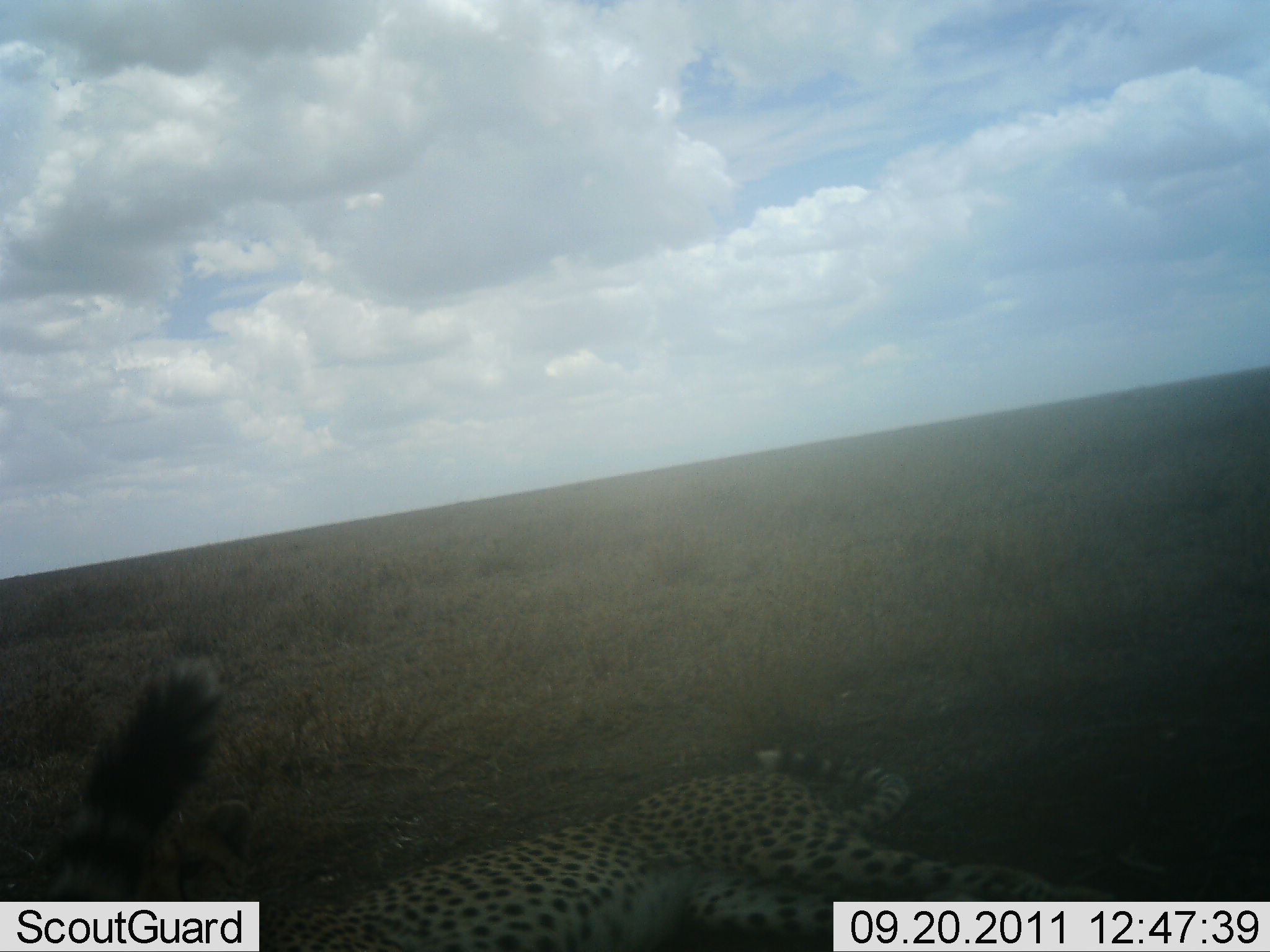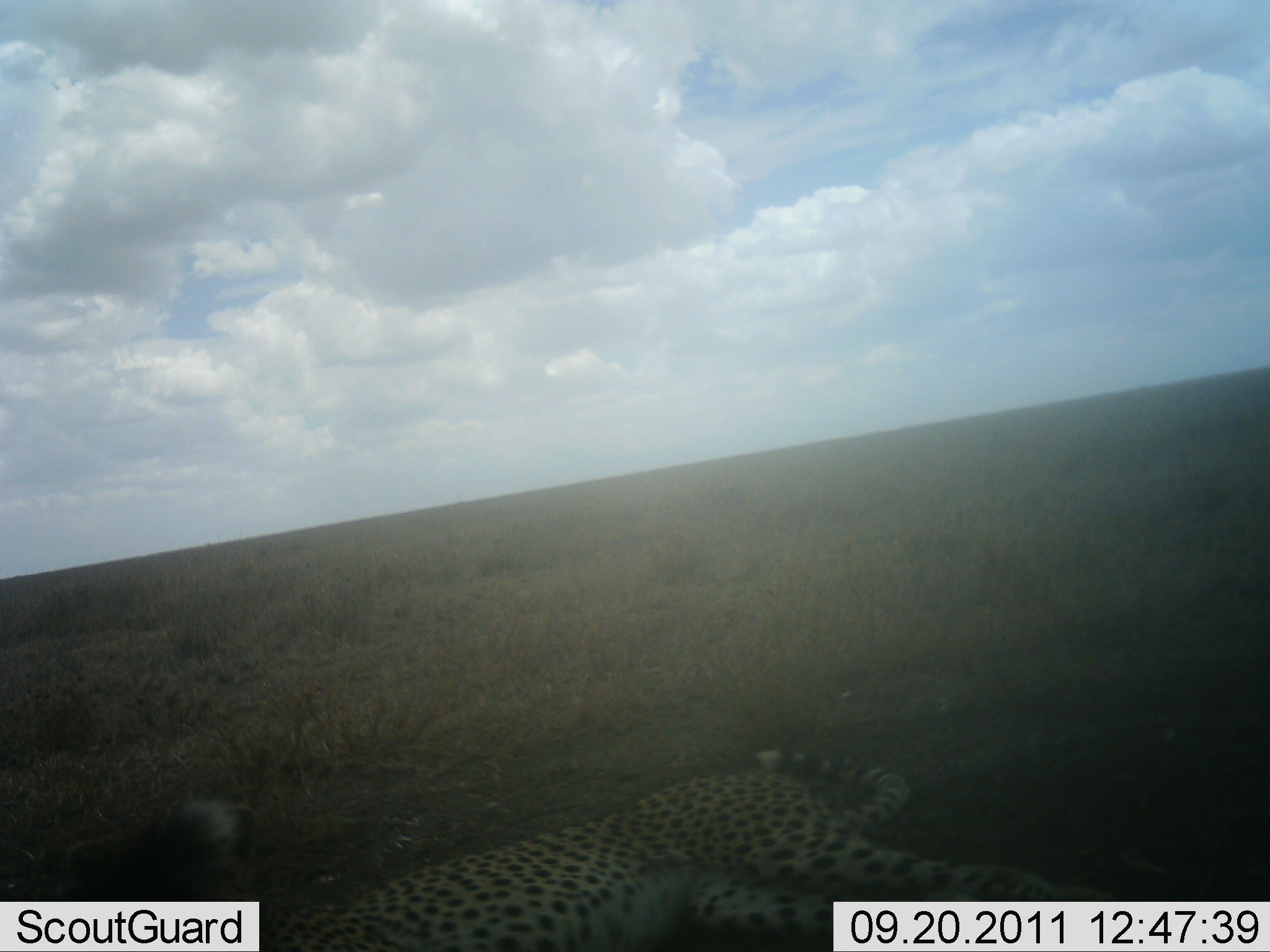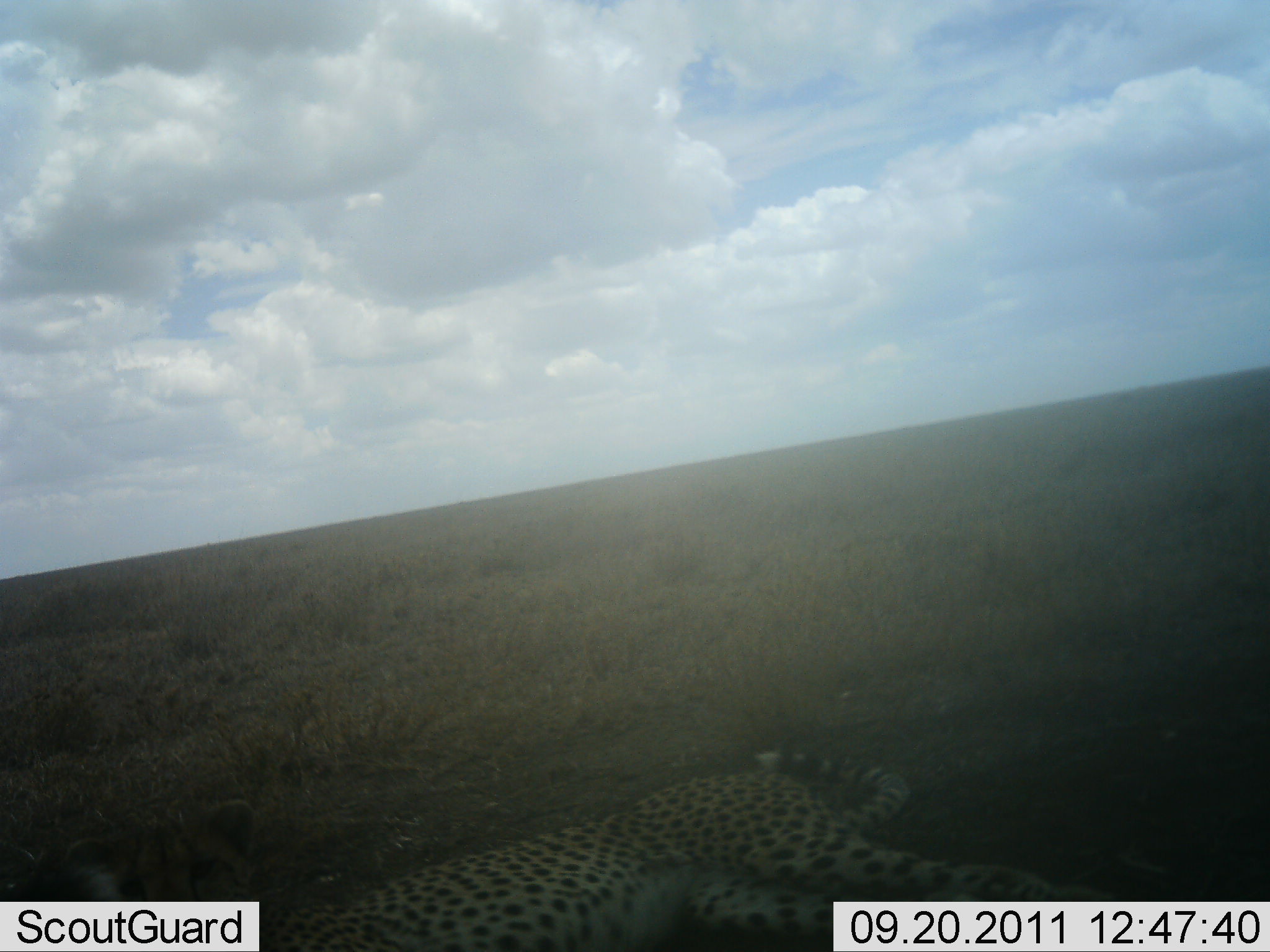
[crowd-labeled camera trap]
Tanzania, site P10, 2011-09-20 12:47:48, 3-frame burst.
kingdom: Animalia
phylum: Chordata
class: Mammalia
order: Carnivora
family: Felidae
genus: Acinonyx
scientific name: Acinonyx jubatus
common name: cheetah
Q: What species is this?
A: Cheetah (Acinonyx jubatus).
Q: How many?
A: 1.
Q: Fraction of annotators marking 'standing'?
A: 0%.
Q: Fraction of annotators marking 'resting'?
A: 100%.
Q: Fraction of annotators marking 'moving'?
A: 0%.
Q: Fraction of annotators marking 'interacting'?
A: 8%.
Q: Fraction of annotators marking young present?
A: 0%.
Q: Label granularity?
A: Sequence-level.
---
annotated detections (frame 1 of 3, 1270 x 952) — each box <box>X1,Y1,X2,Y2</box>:
animal: <box>190,748,1113,951</box>; <box>11,650,224,902</box>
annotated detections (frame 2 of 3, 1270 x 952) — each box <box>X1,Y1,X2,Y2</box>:
animal: <box>240,740,1100,952</box>; <box>5,790,255,901</box>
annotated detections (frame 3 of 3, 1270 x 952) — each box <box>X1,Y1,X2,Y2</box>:
animal: <box>271,749,1105,950</box>; <box>3,798,265,946</box>